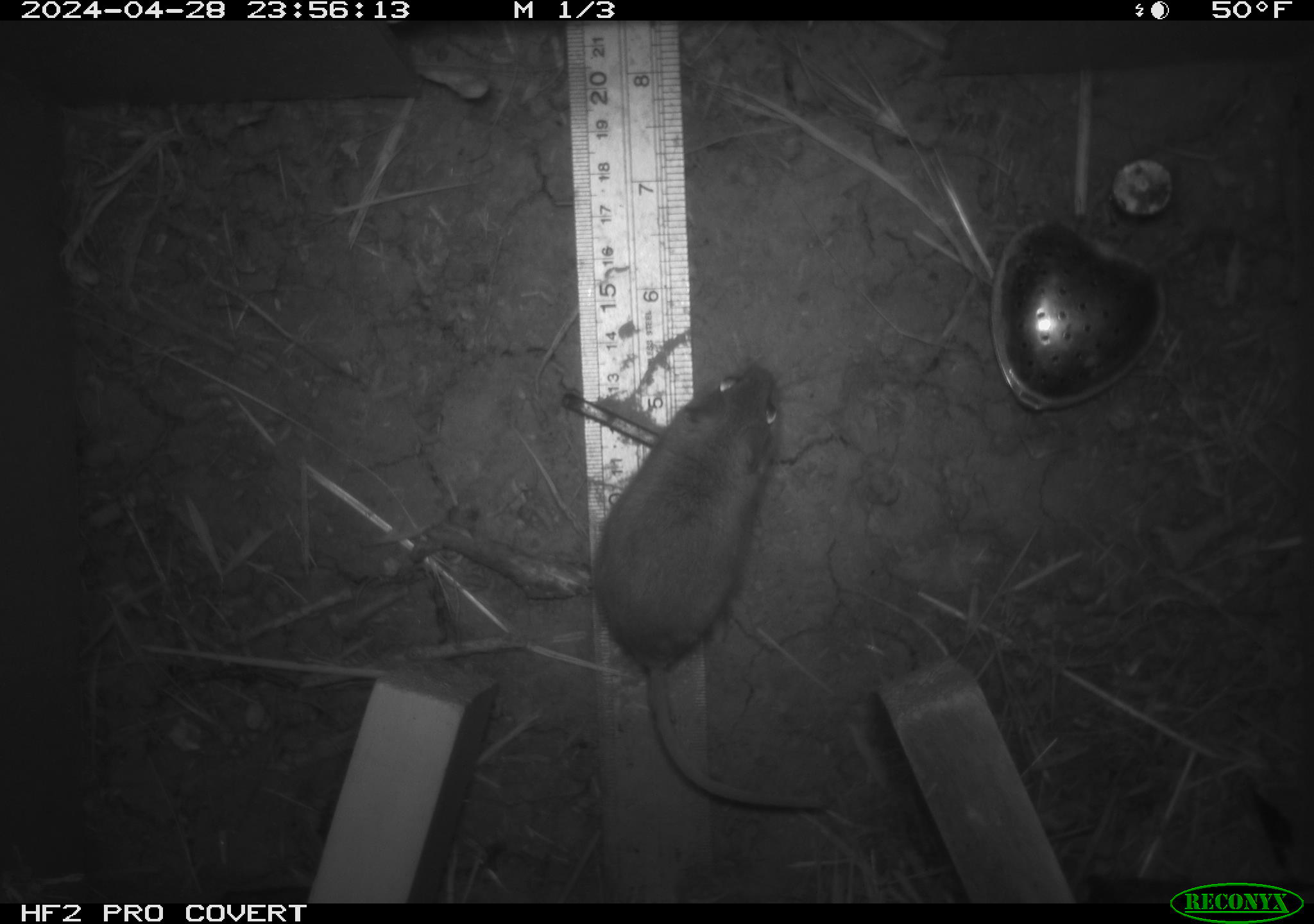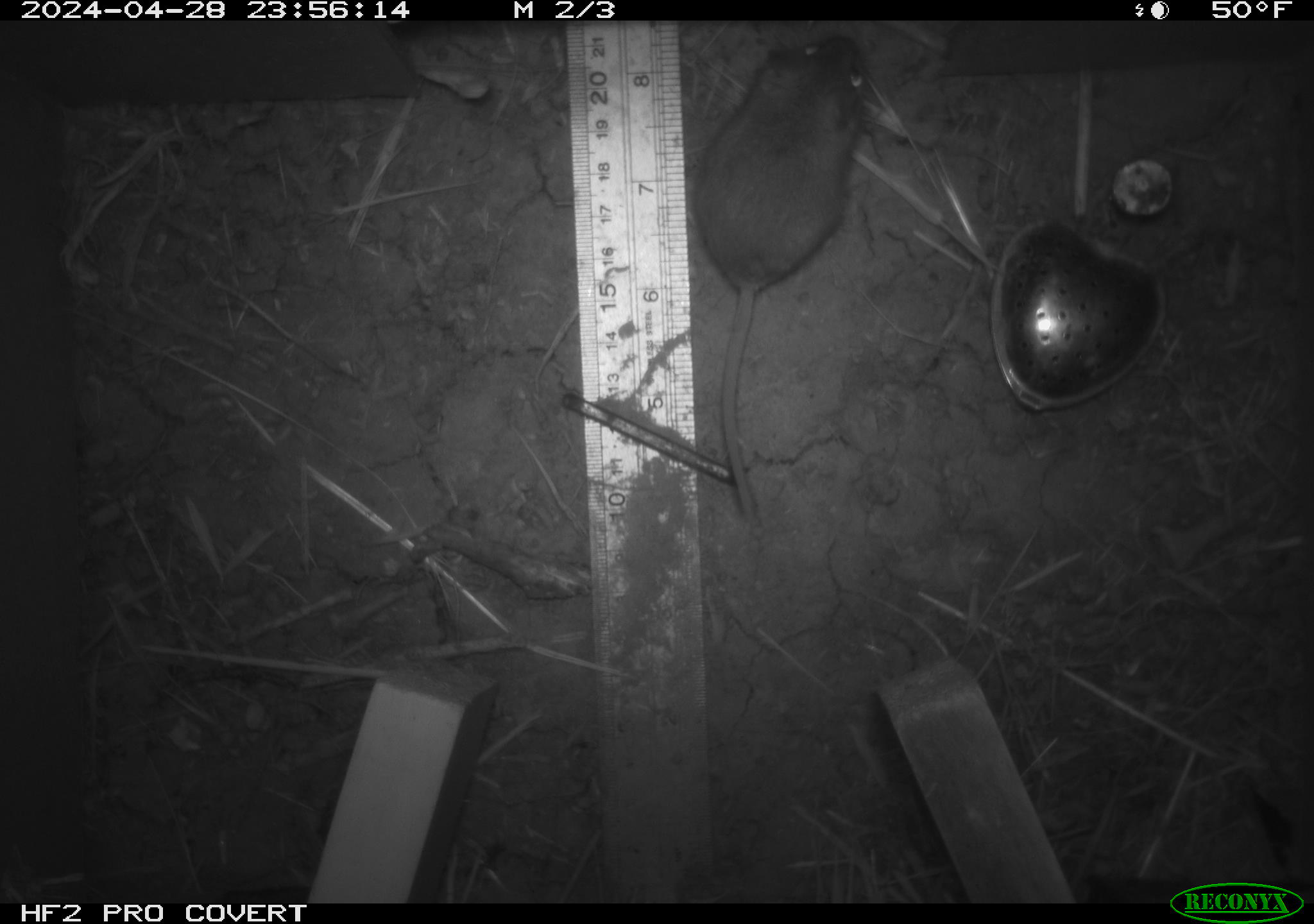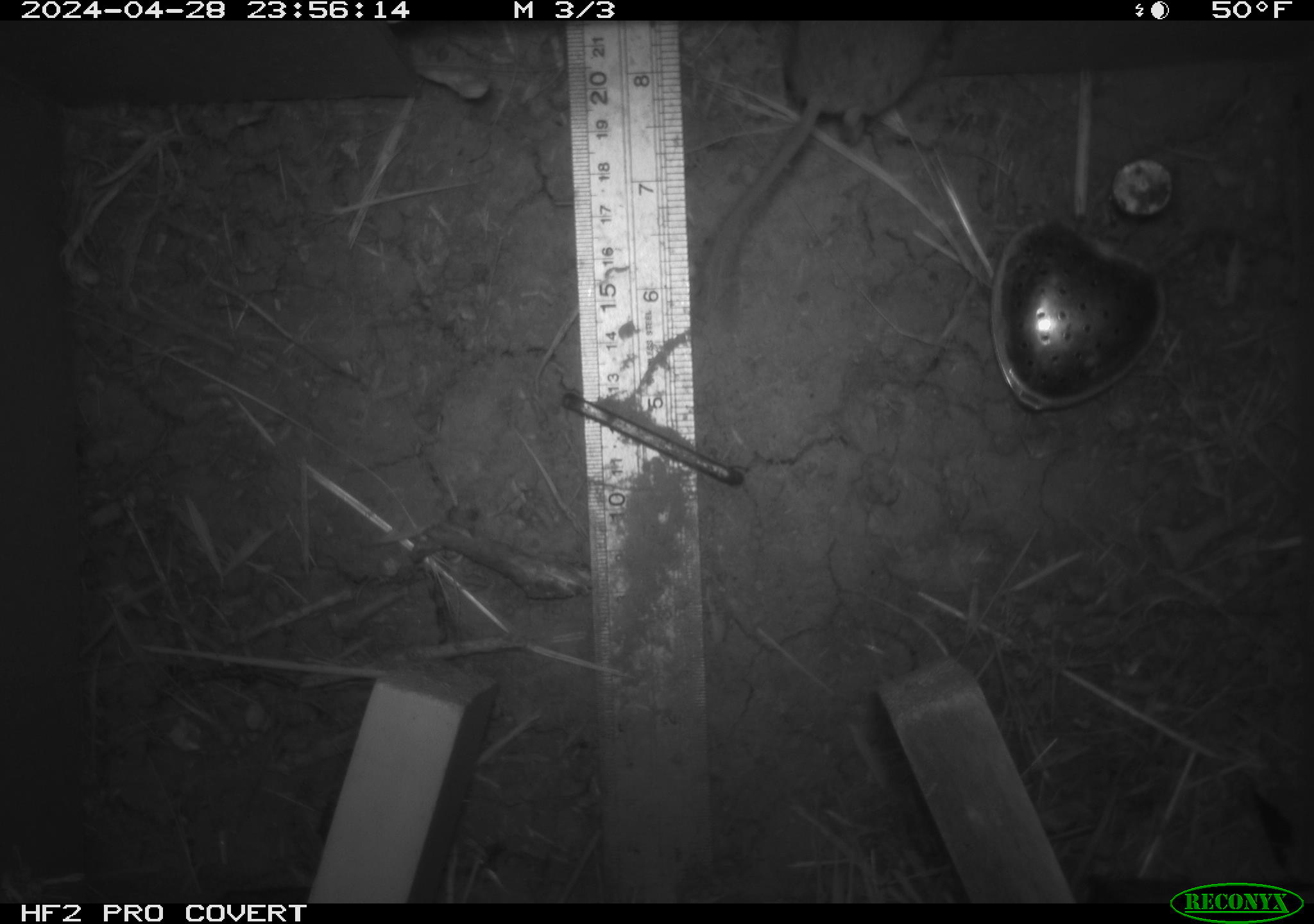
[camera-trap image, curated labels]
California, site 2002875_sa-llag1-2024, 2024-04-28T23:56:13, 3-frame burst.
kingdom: Animalia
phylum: Chordata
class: Mammalia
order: Rodentia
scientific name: Rodentia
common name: mouse species